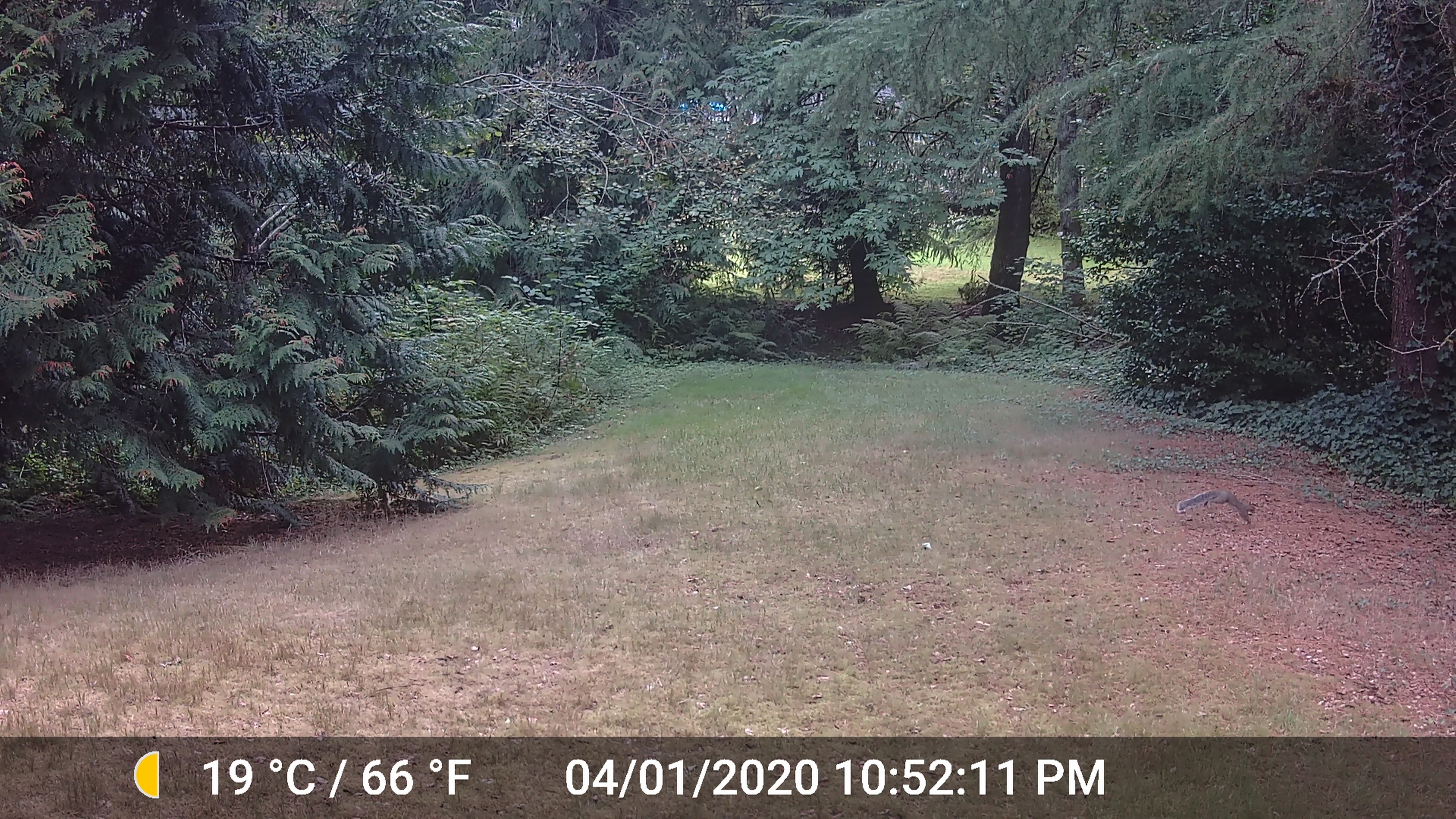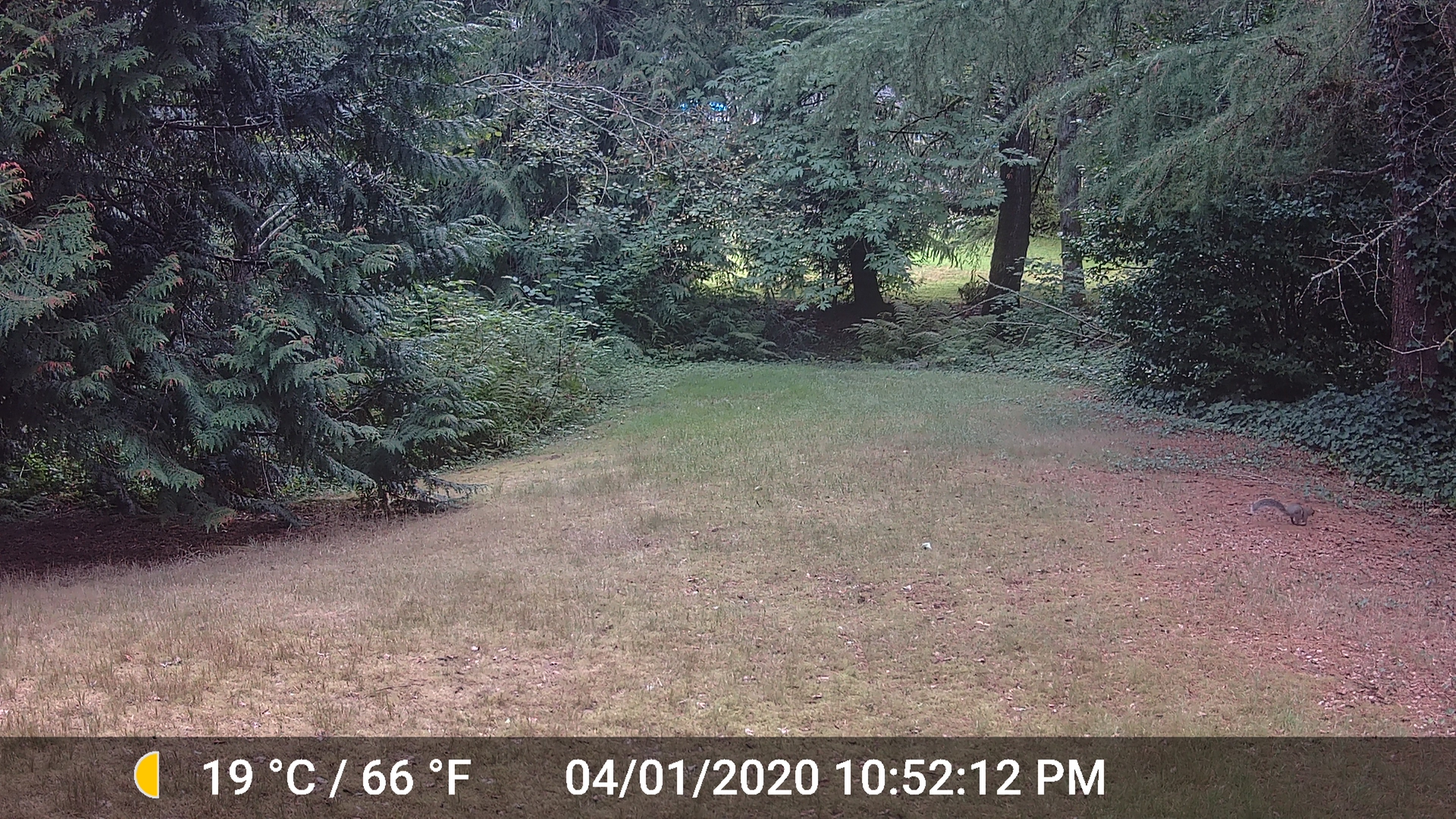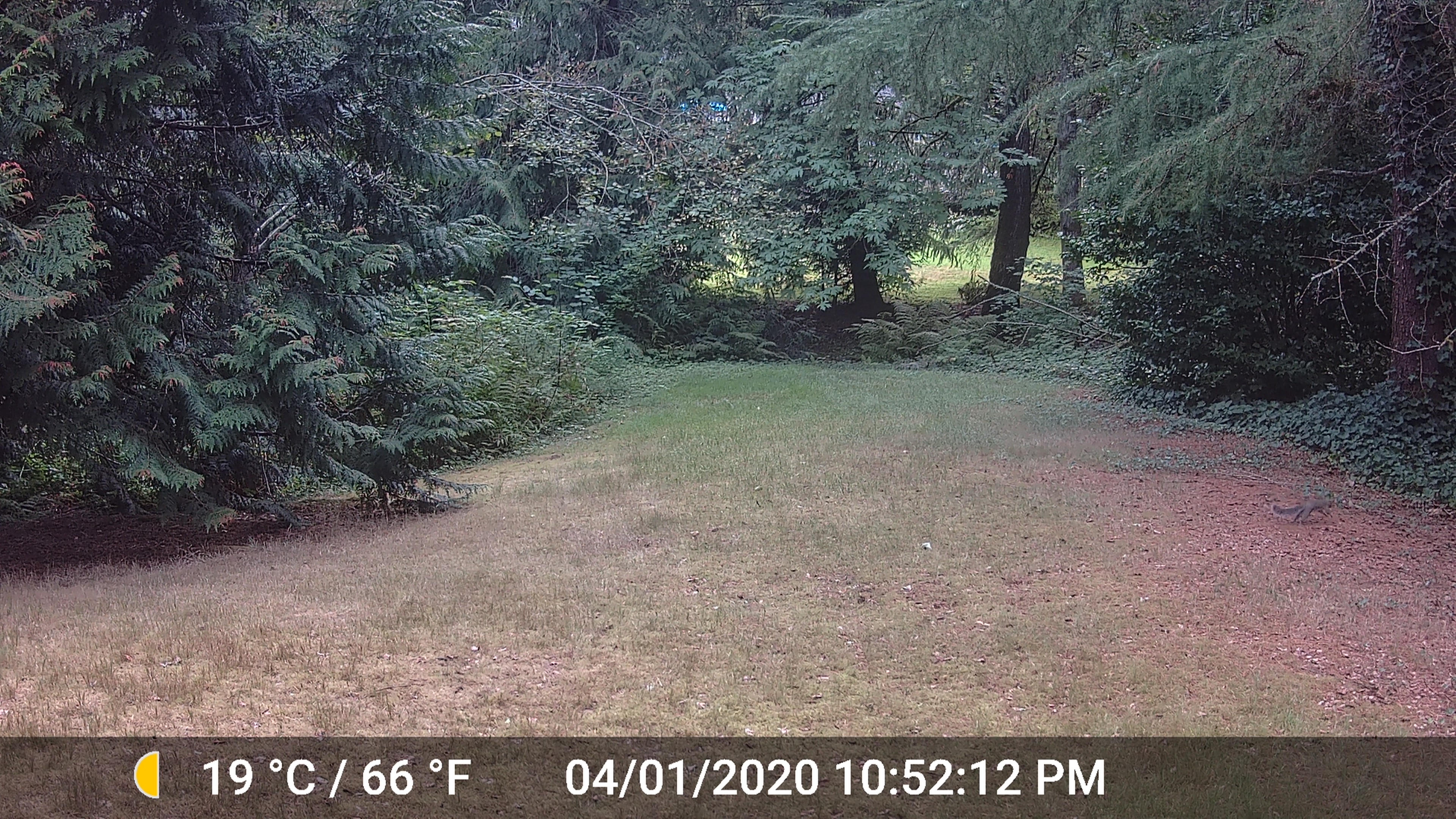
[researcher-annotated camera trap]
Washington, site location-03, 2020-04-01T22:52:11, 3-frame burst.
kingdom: Animalia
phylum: Chordata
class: Mammalia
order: Rodentia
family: Sciuridae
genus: Sciurus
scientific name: Sciurus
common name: squirrel